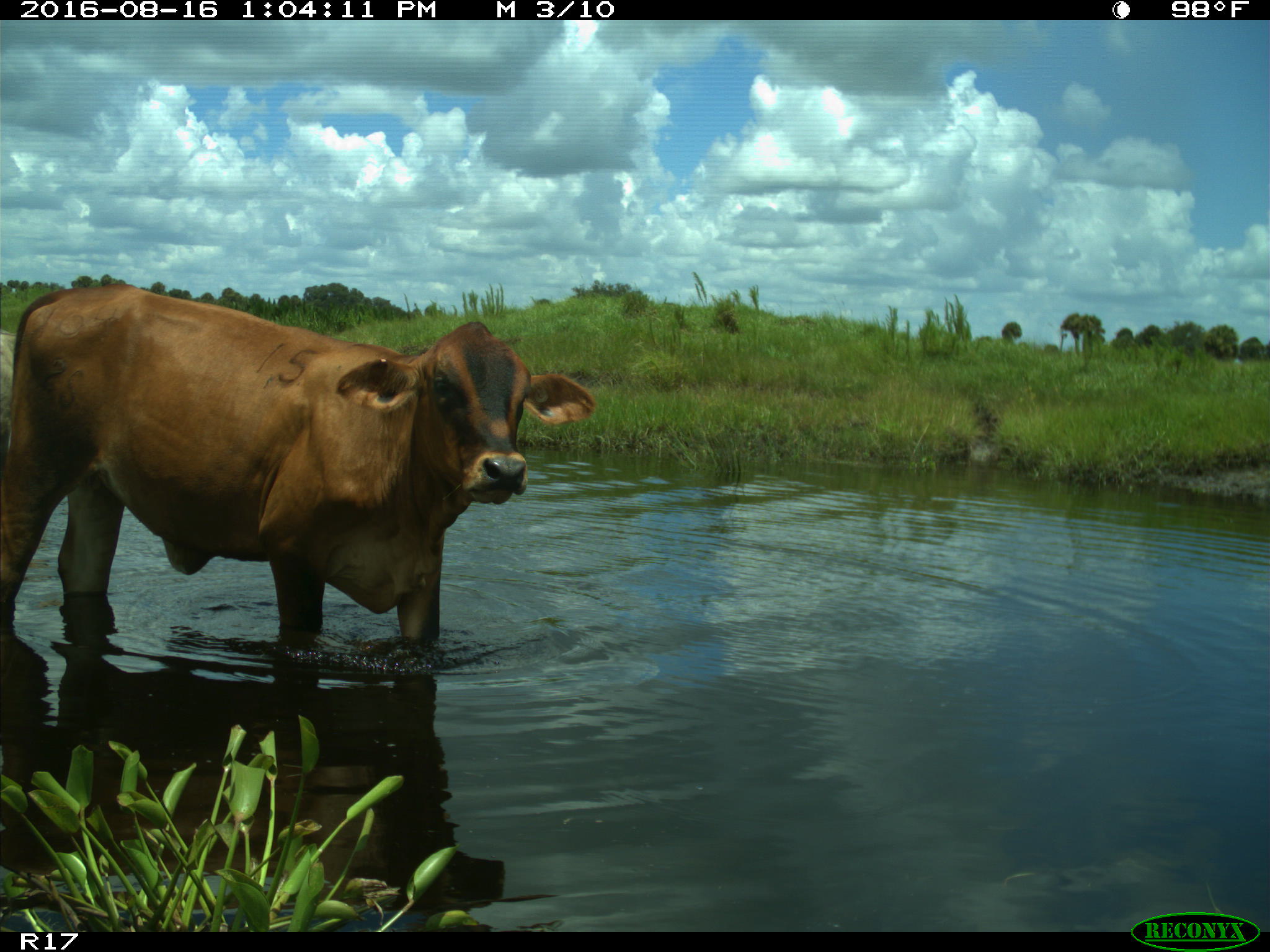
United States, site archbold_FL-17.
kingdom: Animalia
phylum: Chordata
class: Mammalia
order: Artiodactyla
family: Bovidae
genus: Bos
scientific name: Bos taurus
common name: domestic cow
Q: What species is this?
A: Bos taurus (domestic cow).